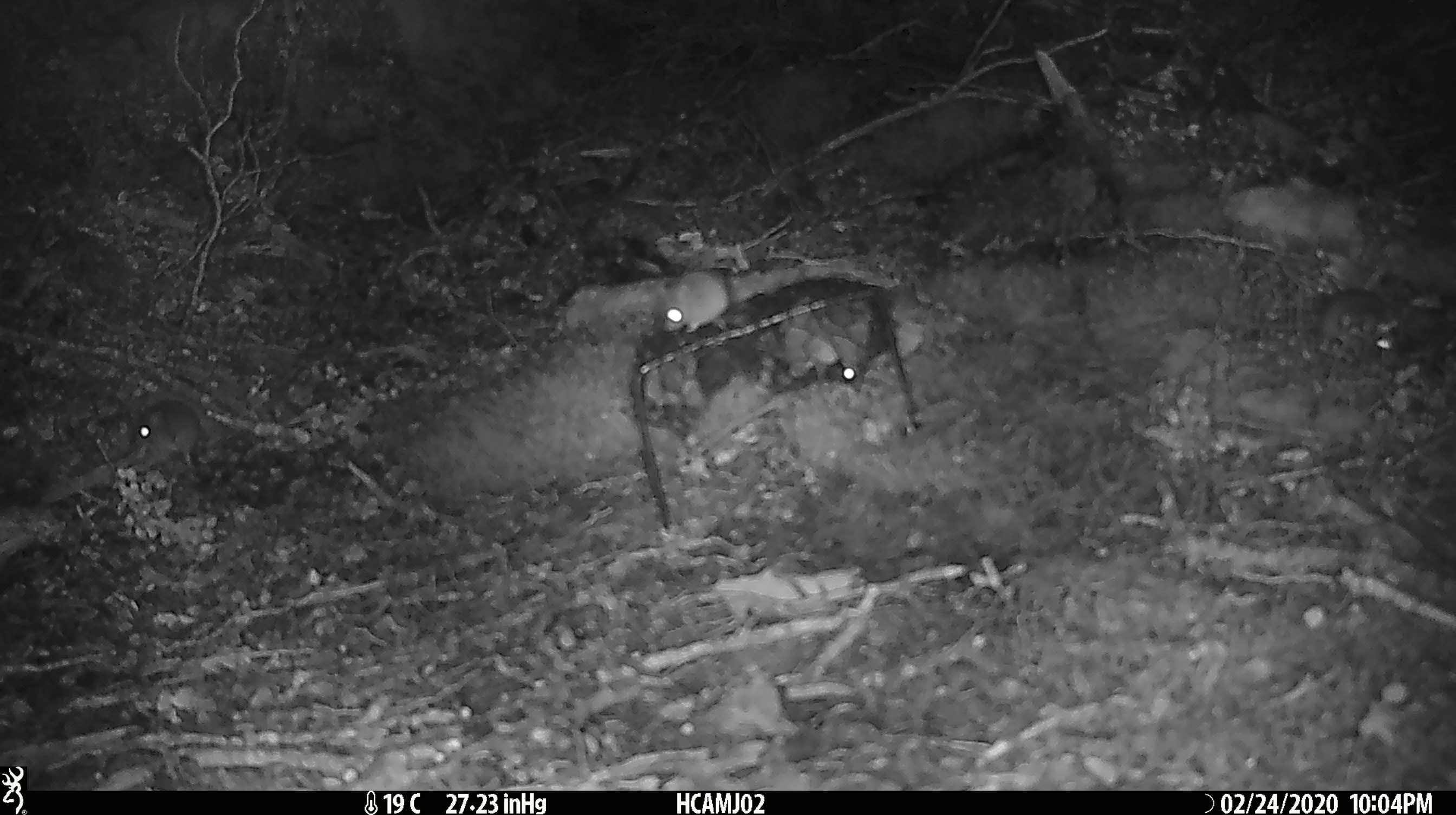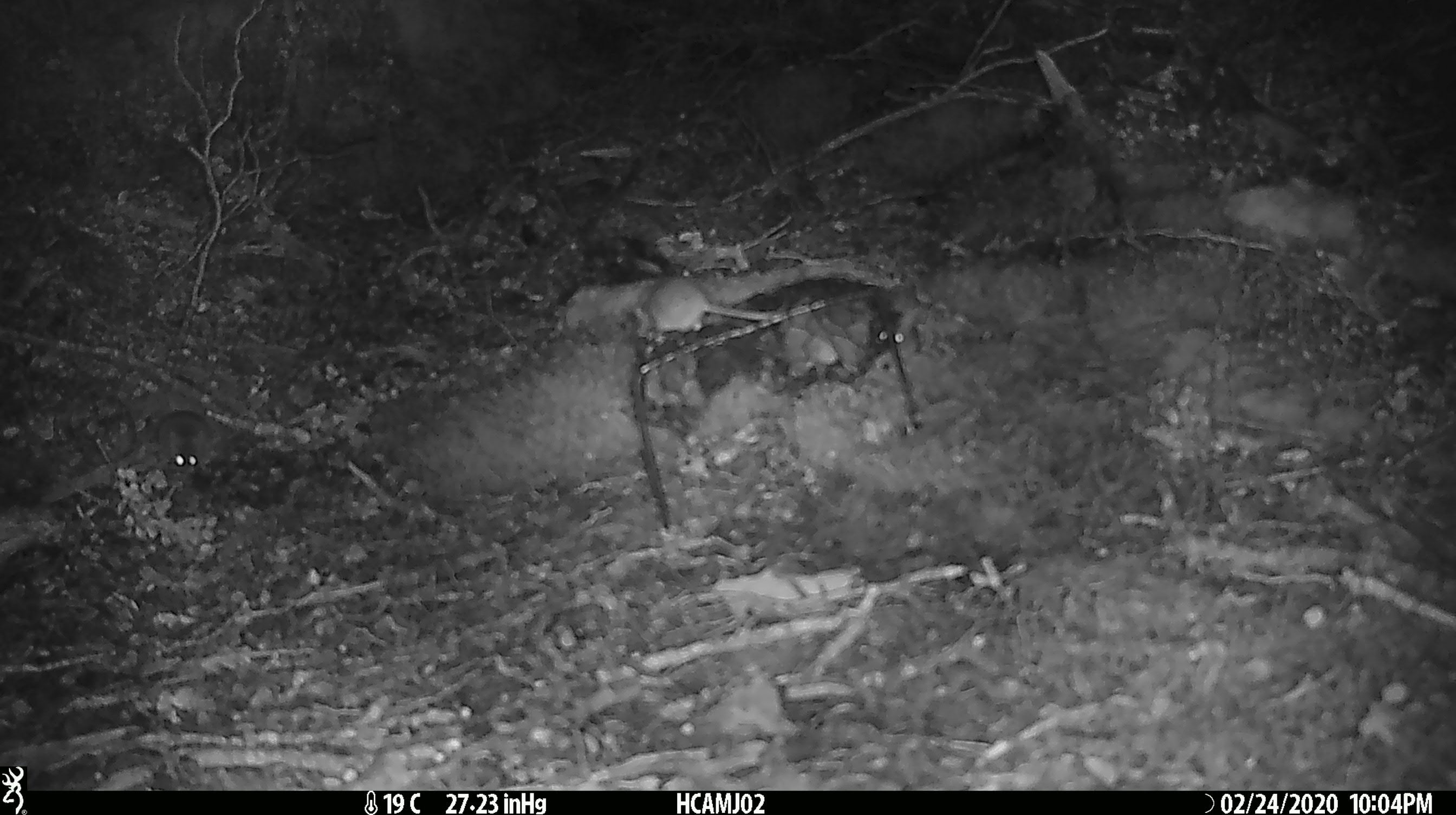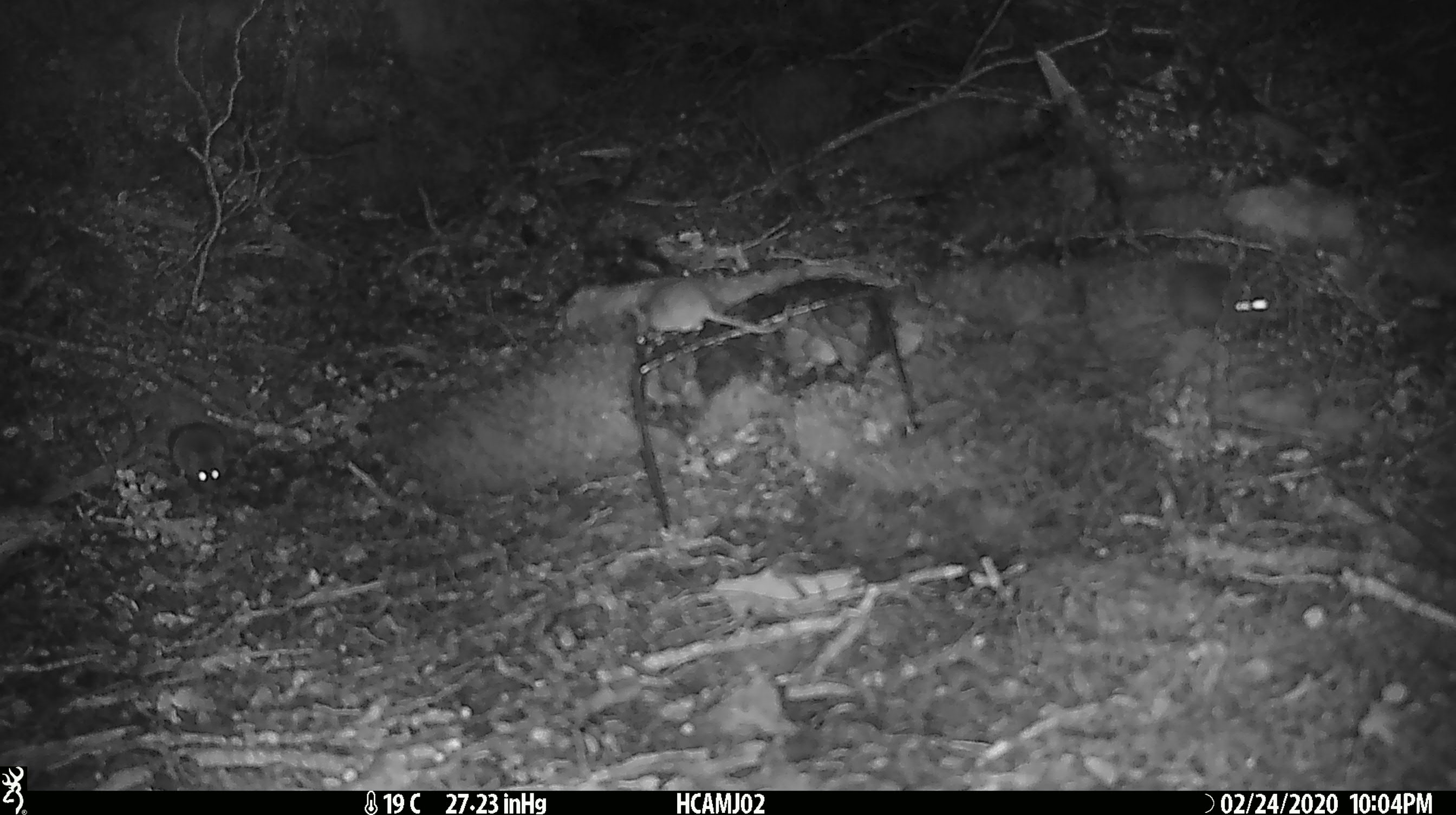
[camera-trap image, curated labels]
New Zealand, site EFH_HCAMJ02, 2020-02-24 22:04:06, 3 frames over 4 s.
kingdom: Animalia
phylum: Chordata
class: Mammalia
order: Rodentia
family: Muridae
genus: Mus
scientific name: Mus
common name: mouse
Mouse (Mus).